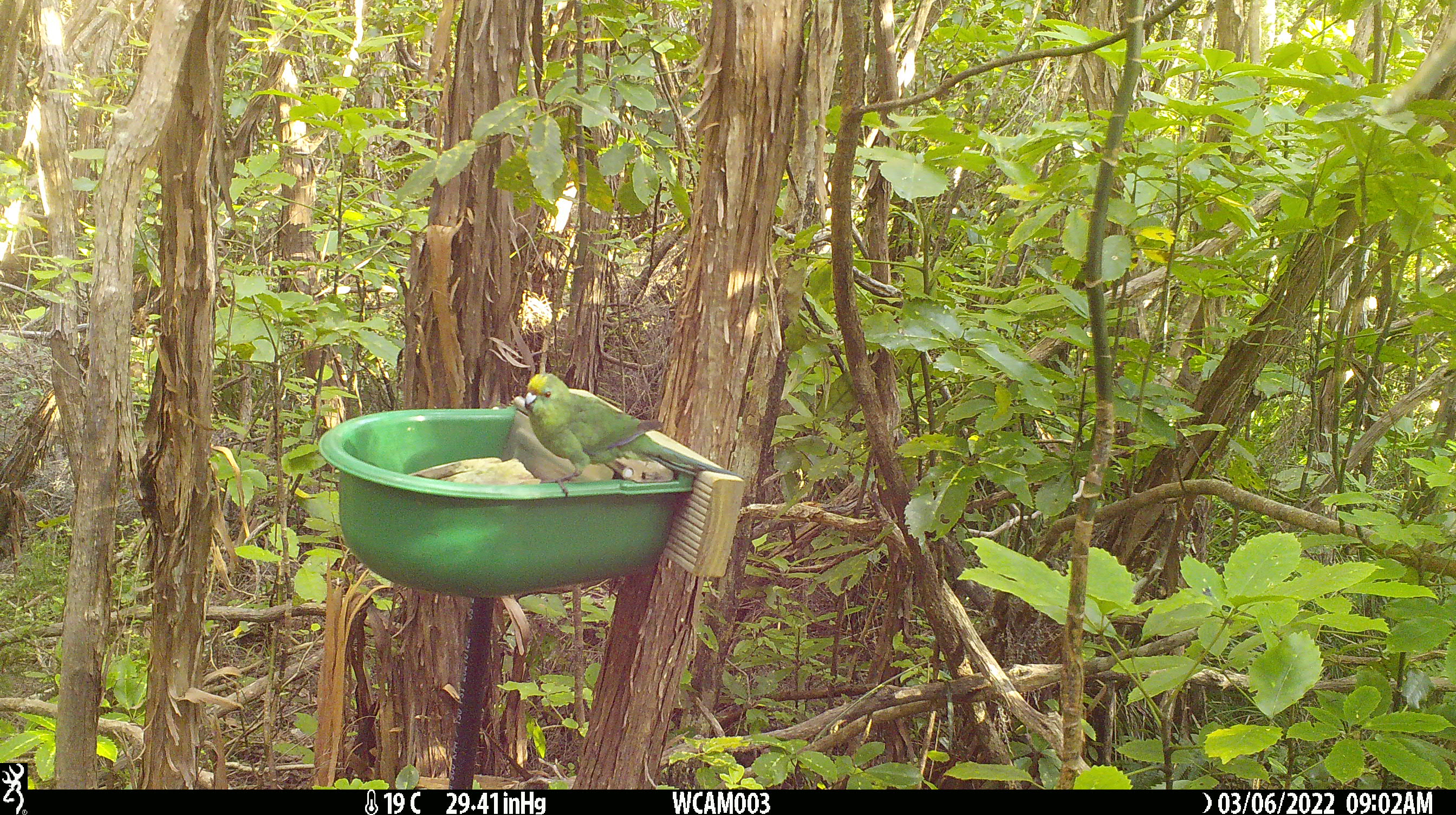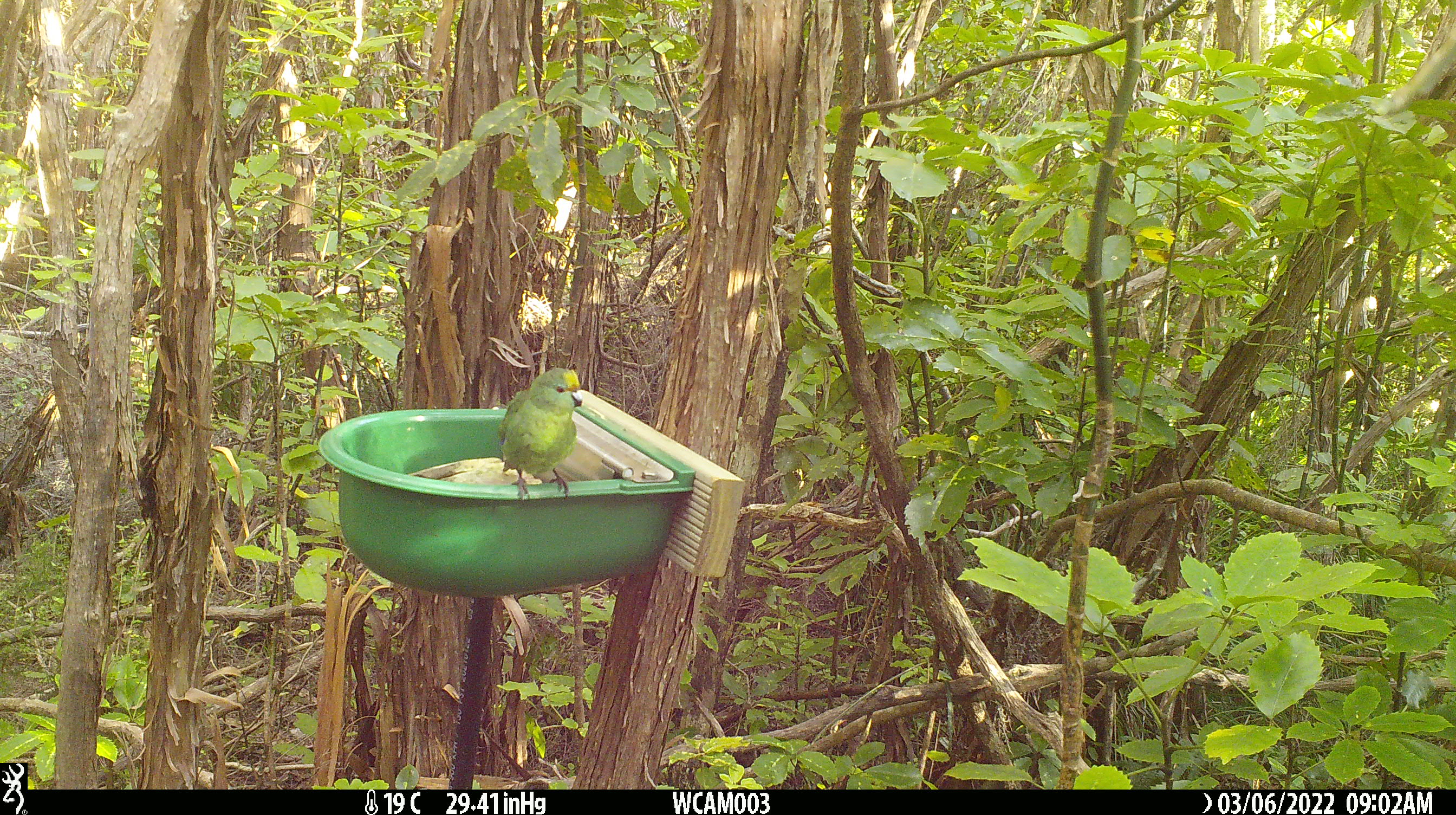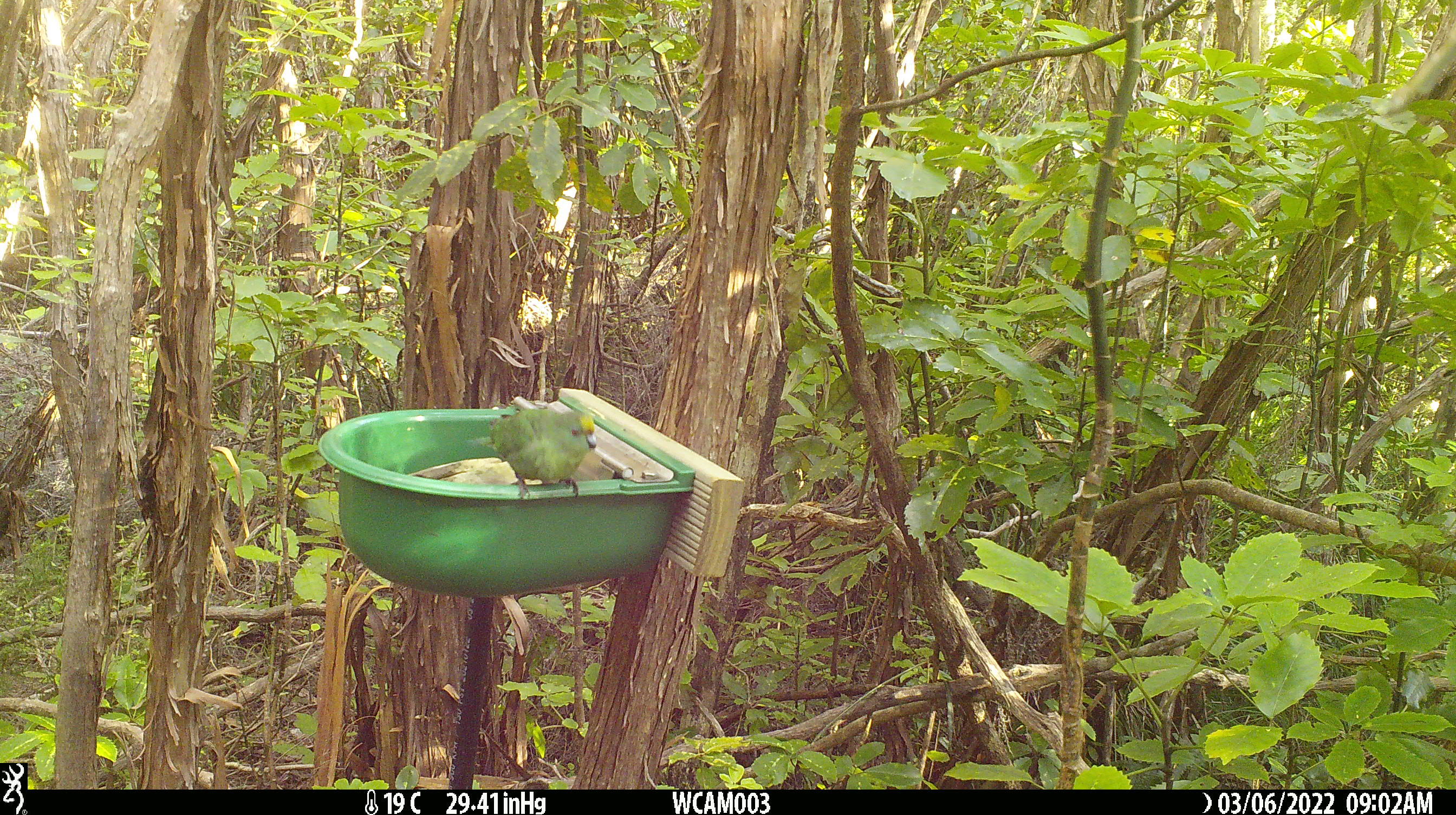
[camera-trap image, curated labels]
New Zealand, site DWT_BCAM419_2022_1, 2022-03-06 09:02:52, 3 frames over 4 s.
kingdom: Animalia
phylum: Chordata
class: Aves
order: Psittaciformes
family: Psittaculidae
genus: Cyanoramphus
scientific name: Cyanoramphus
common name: parakeet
Parakeet (Cyanoramphus).